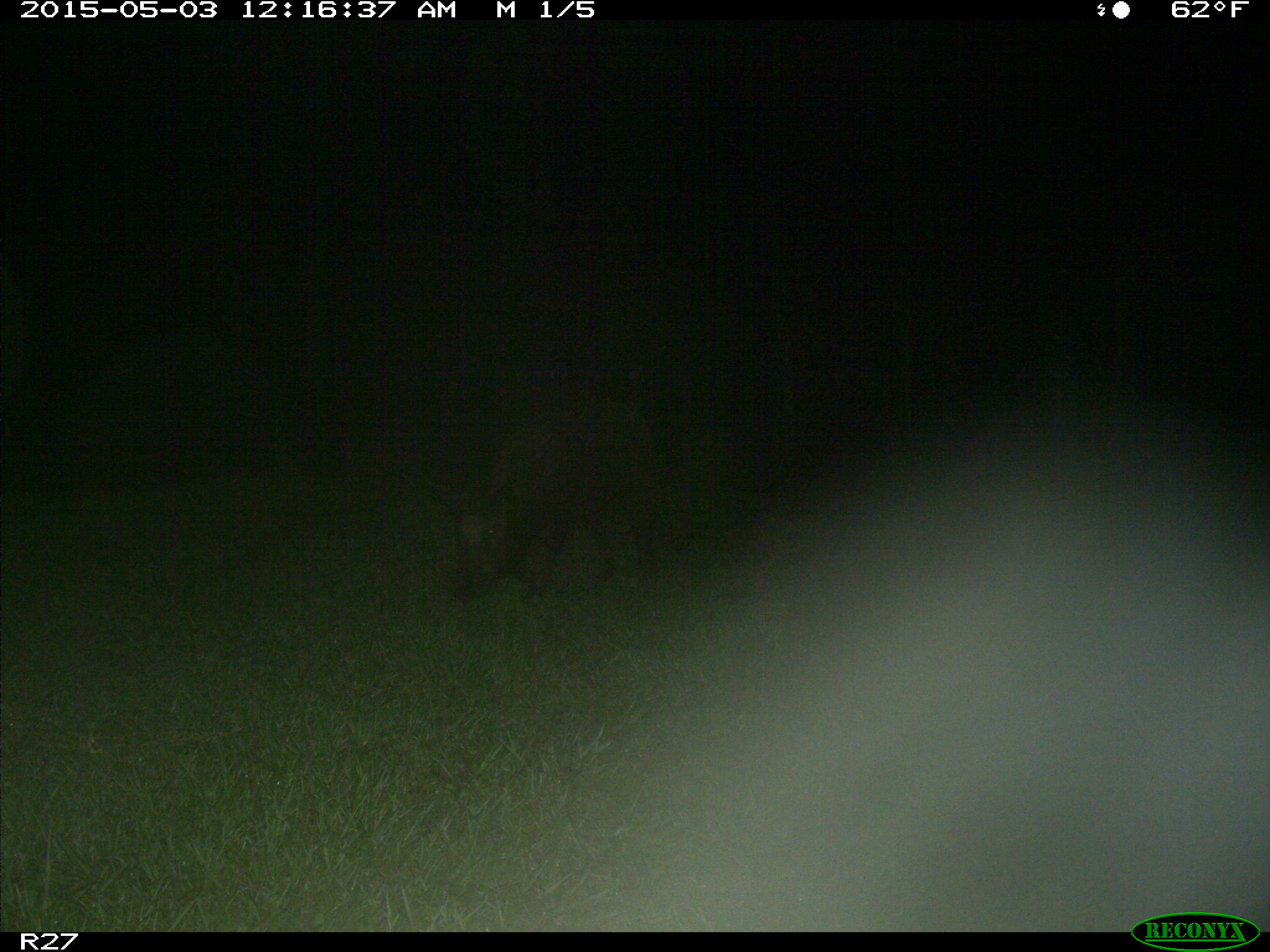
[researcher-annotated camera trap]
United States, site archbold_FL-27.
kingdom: Animalia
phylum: Chordata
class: Mammalia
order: Artiodactyla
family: Suidae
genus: Sus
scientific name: Sus scrofa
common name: wild boar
Sus scrofa (wild boar).